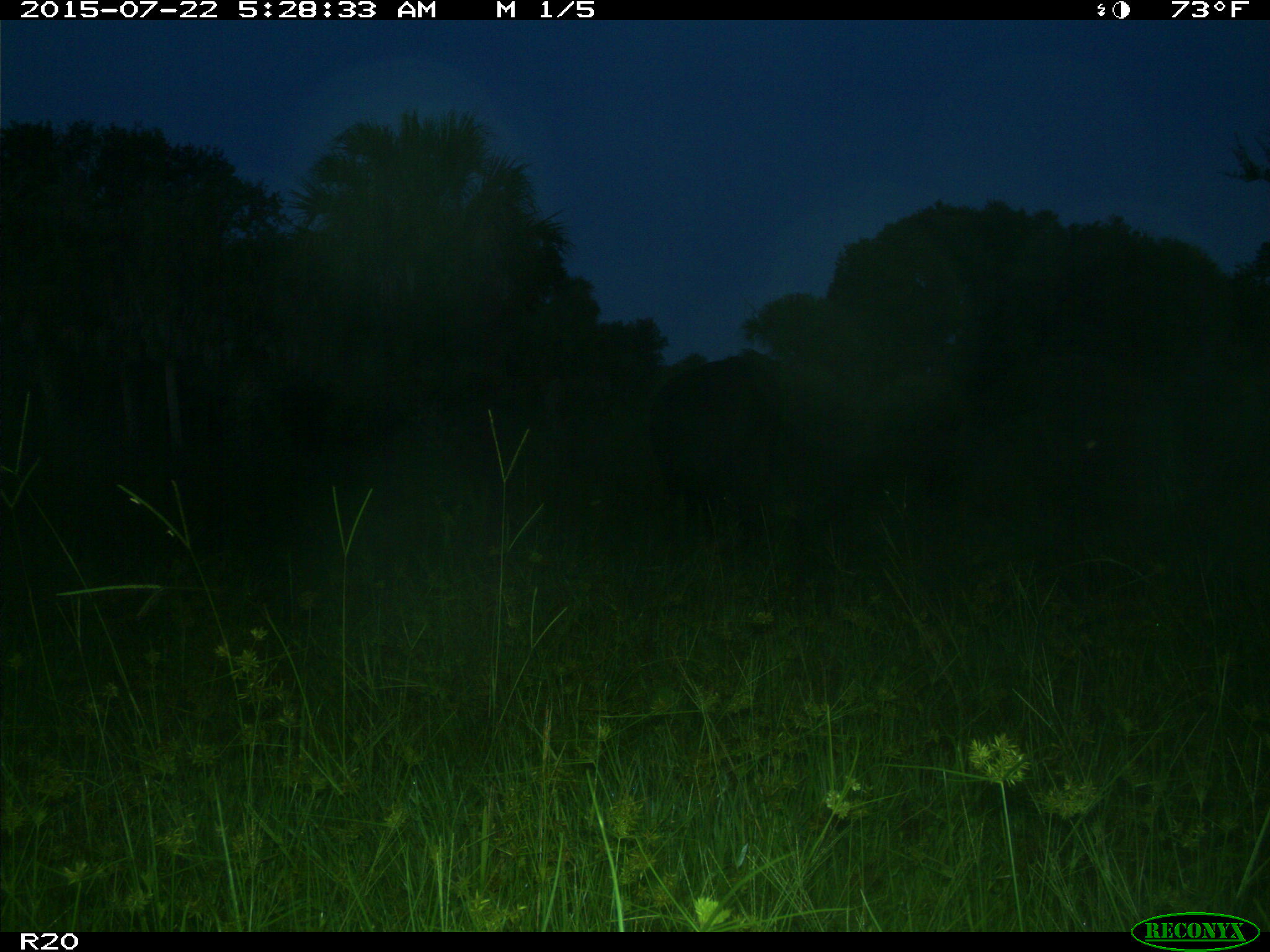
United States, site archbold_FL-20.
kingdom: Animalia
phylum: Chordata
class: Mammalia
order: Artiodactyla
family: Bovidae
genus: Bos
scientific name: Bos taurus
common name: domestic cow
Bos taurus (domestic cow).